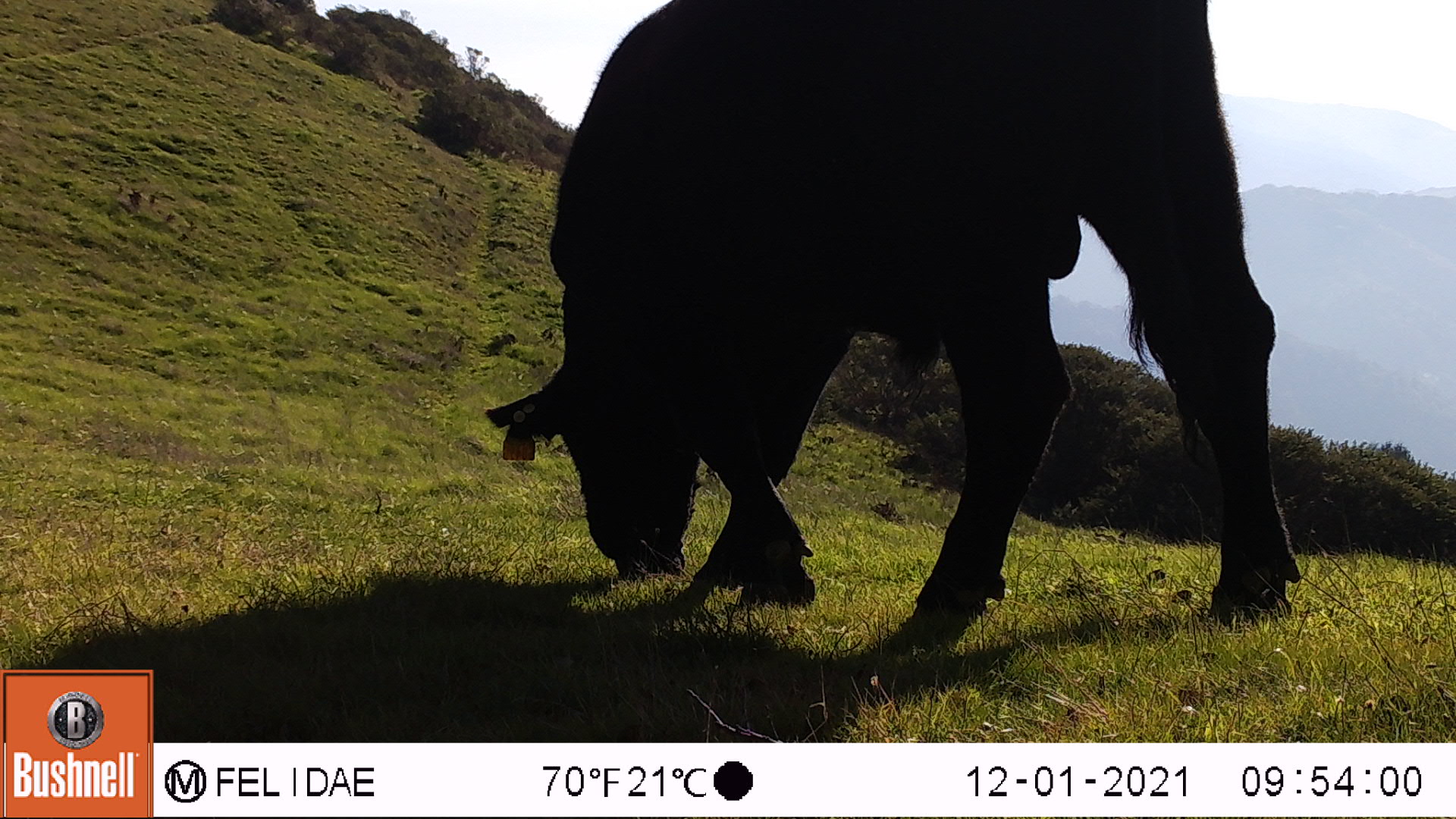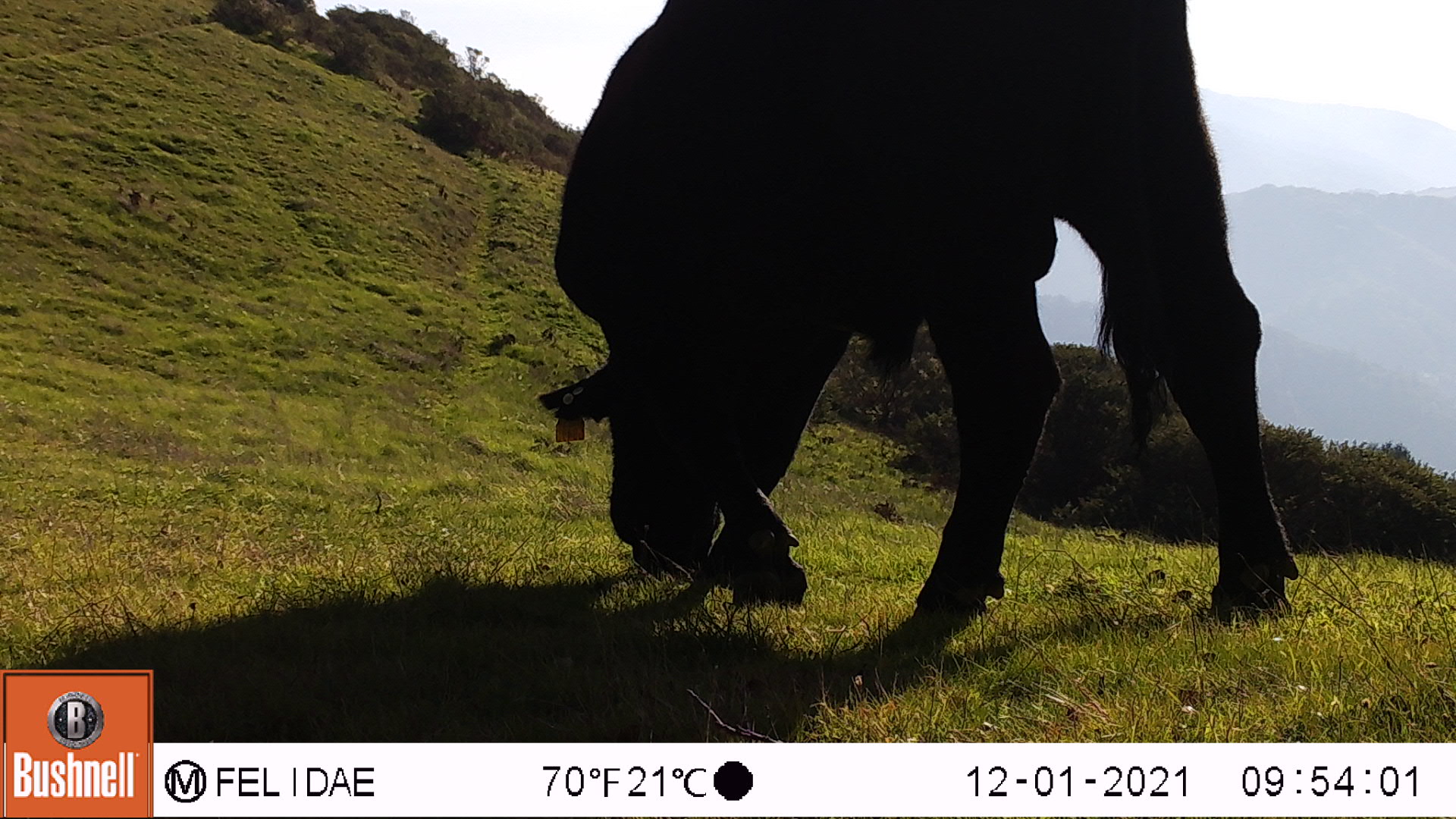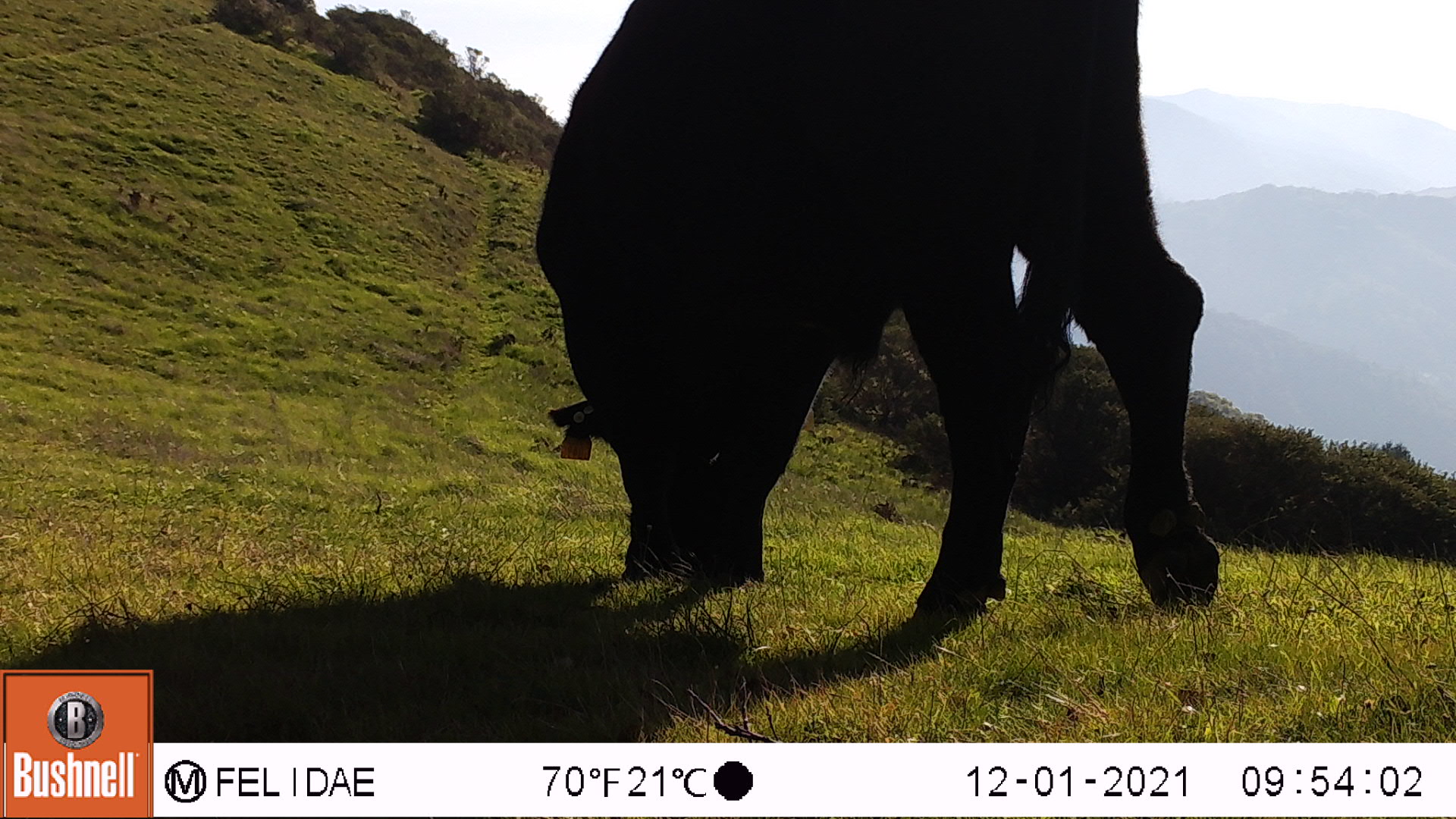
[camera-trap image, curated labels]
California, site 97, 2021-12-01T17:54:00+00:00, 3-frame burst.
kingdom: Animalia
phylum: Chordata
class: Mammalia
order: Artiodactyla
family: Bovidae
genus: Bos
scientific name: Bos taurus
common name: domestic cattle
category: cattle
Cattle (domestic cattle) (Bos taurus).